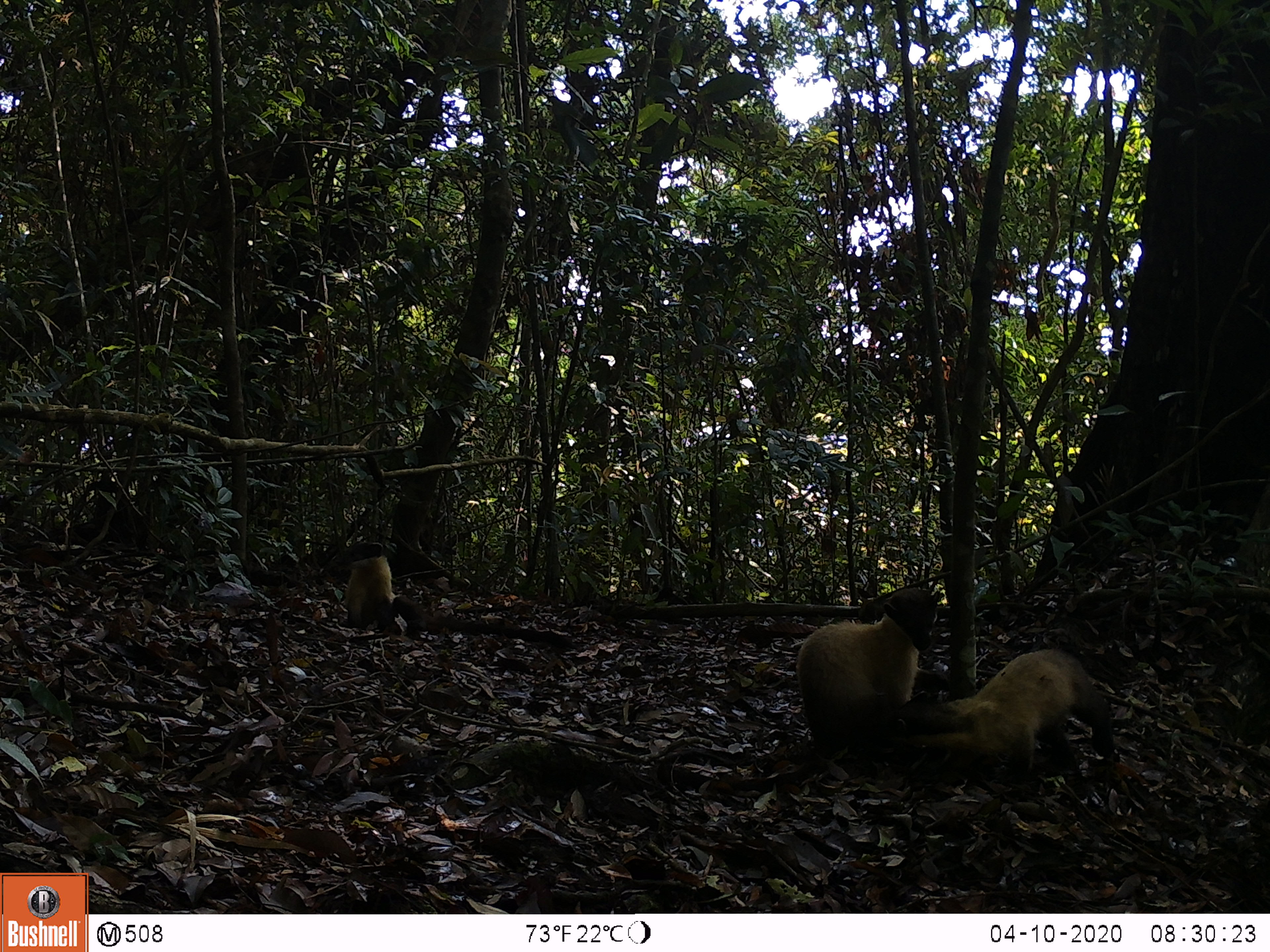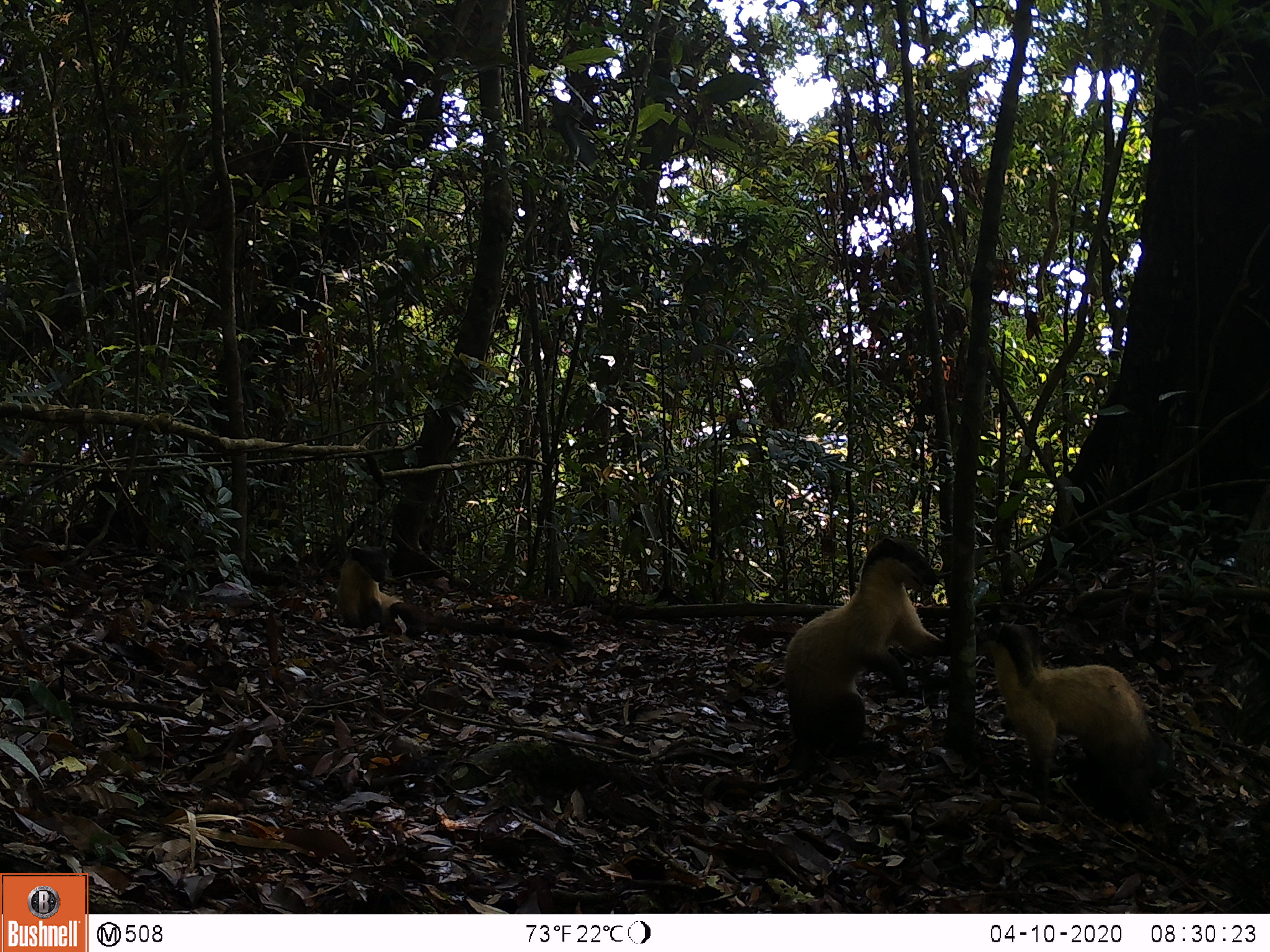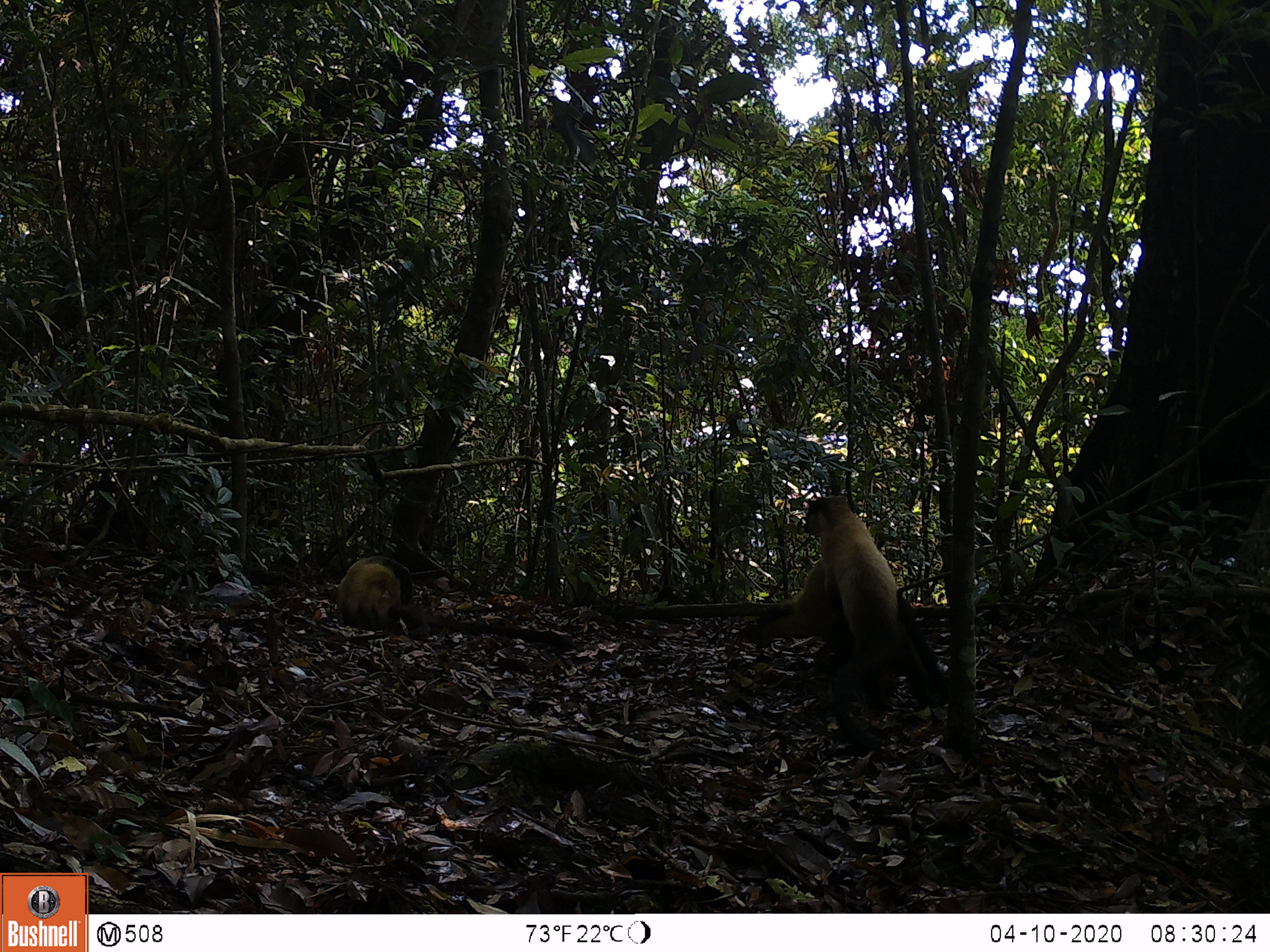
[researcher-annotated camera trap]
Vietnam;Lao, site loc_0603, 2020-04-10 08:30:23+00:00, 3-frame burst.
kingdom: Animalia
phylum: Chordata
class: Mammalia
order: Carnivora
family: Mustelidae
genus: Martes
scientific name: Martes flavigula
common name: yellow-throated marten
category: yellow throated marten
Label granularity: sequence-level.